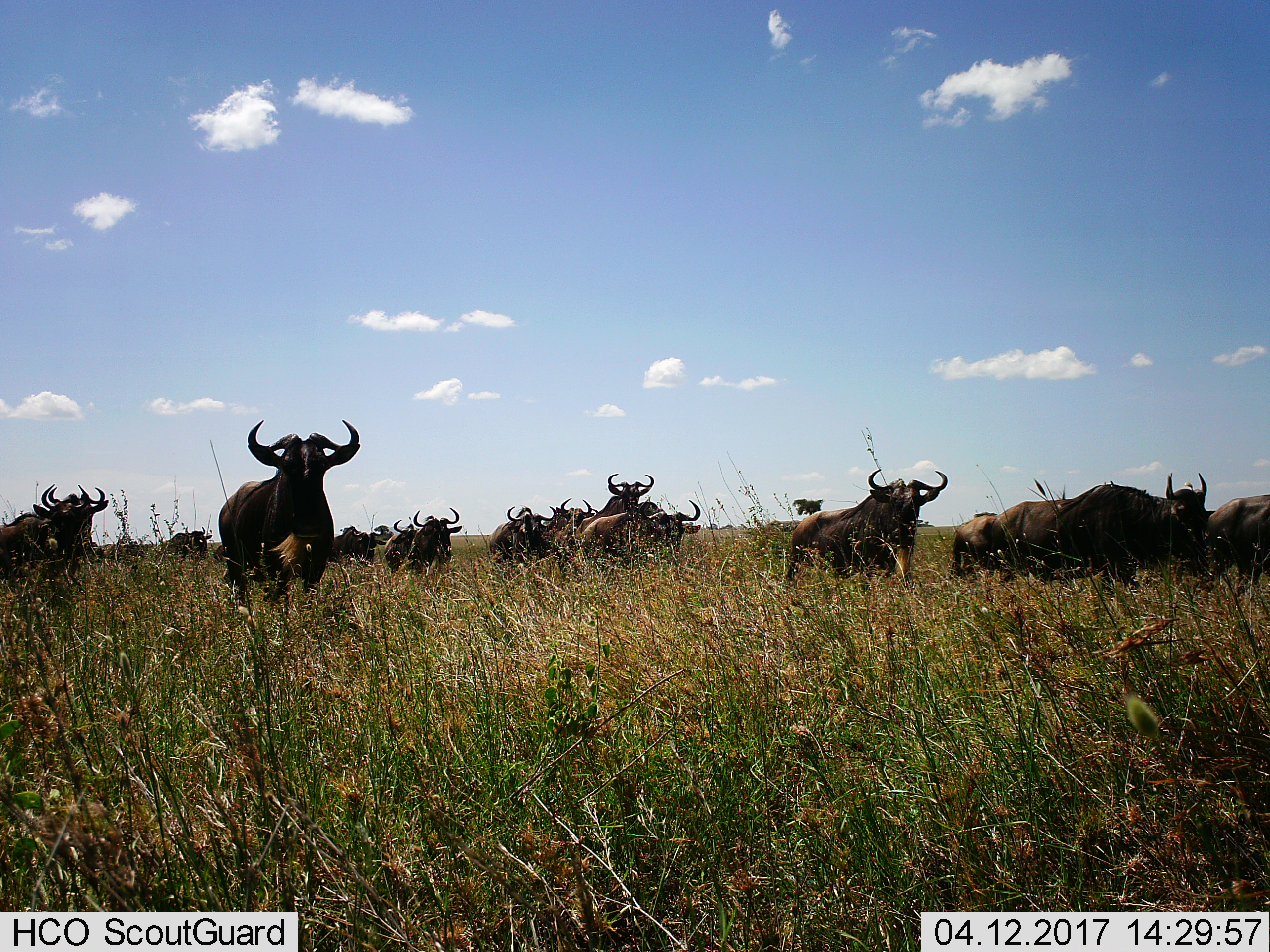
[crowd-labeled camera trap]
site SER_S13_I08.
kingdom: Animalia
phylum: Chordata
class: Mammalia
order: Artiodactyla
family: Bovidae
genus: Connochaetes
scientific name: Connochaetes taurinus taurinus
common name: blue wildebeest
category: wildebeestblue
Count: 11-50.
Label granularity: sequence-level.